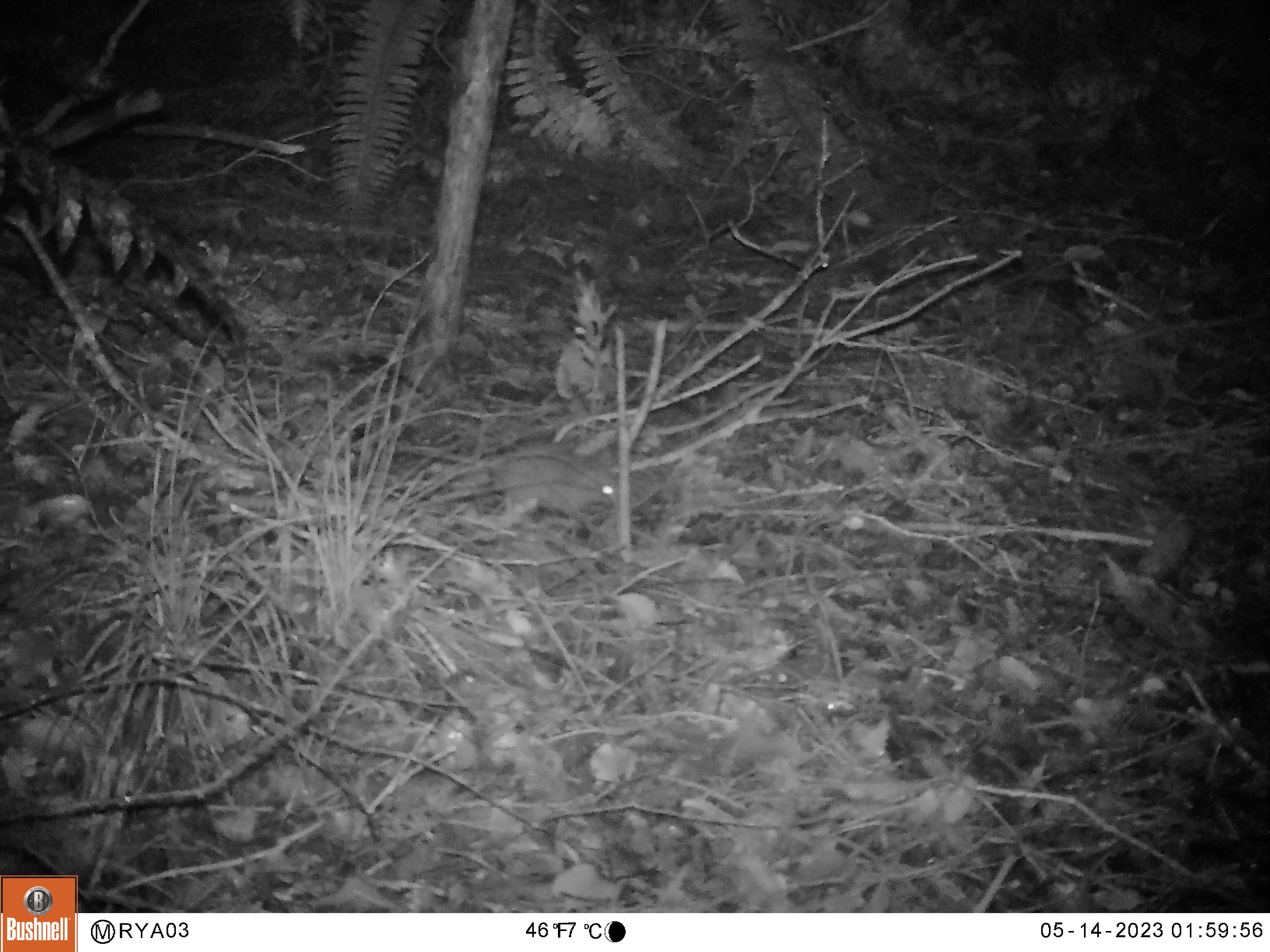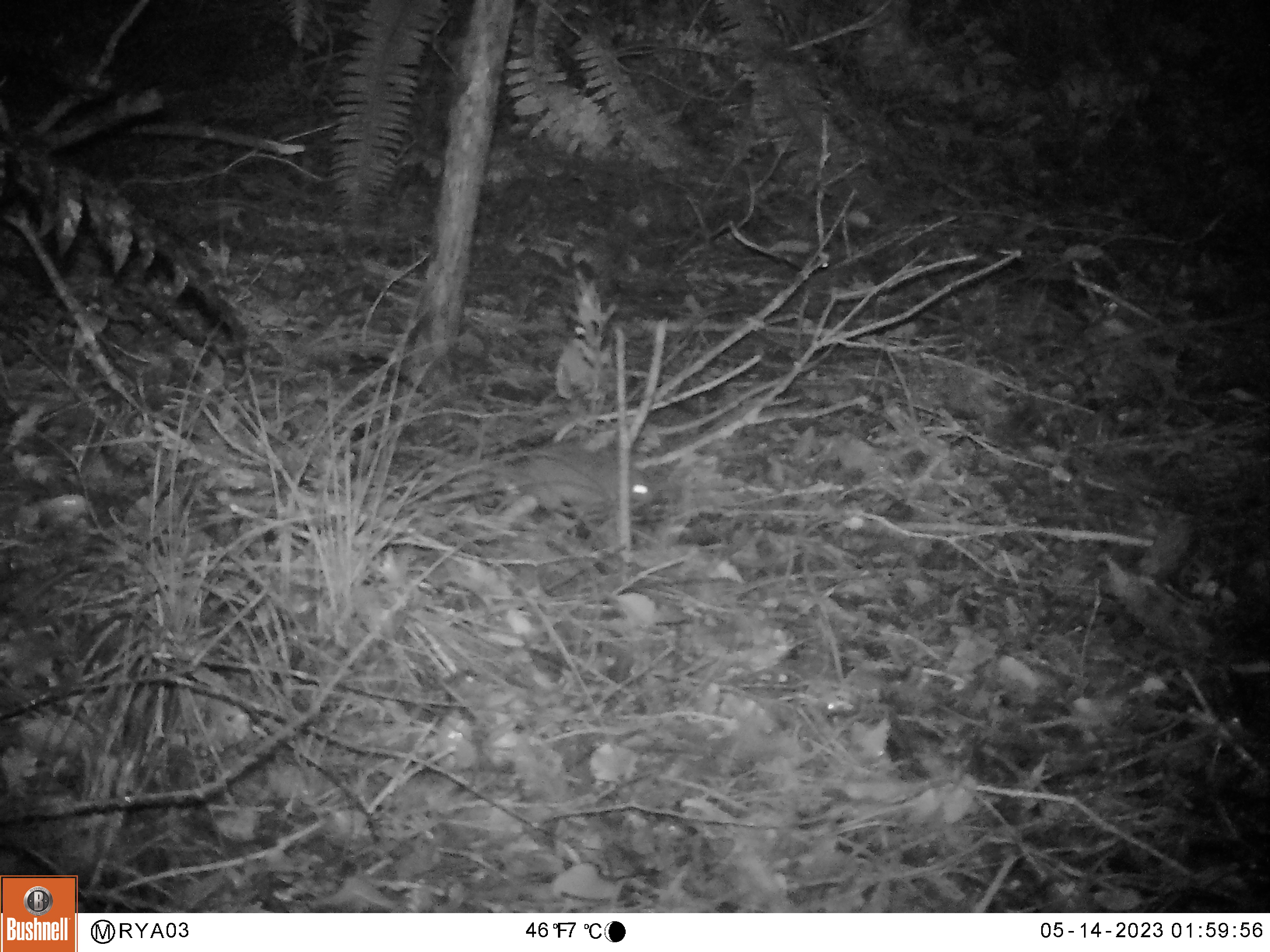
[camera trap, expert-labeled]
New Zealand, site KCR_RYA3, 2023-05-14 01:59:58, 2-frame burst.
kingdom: Animalia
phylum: Chordata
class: Mammalia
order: Rodentia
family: Muridae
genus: Rattus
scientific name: Rattus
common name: rat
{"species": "rat (Rattus)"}